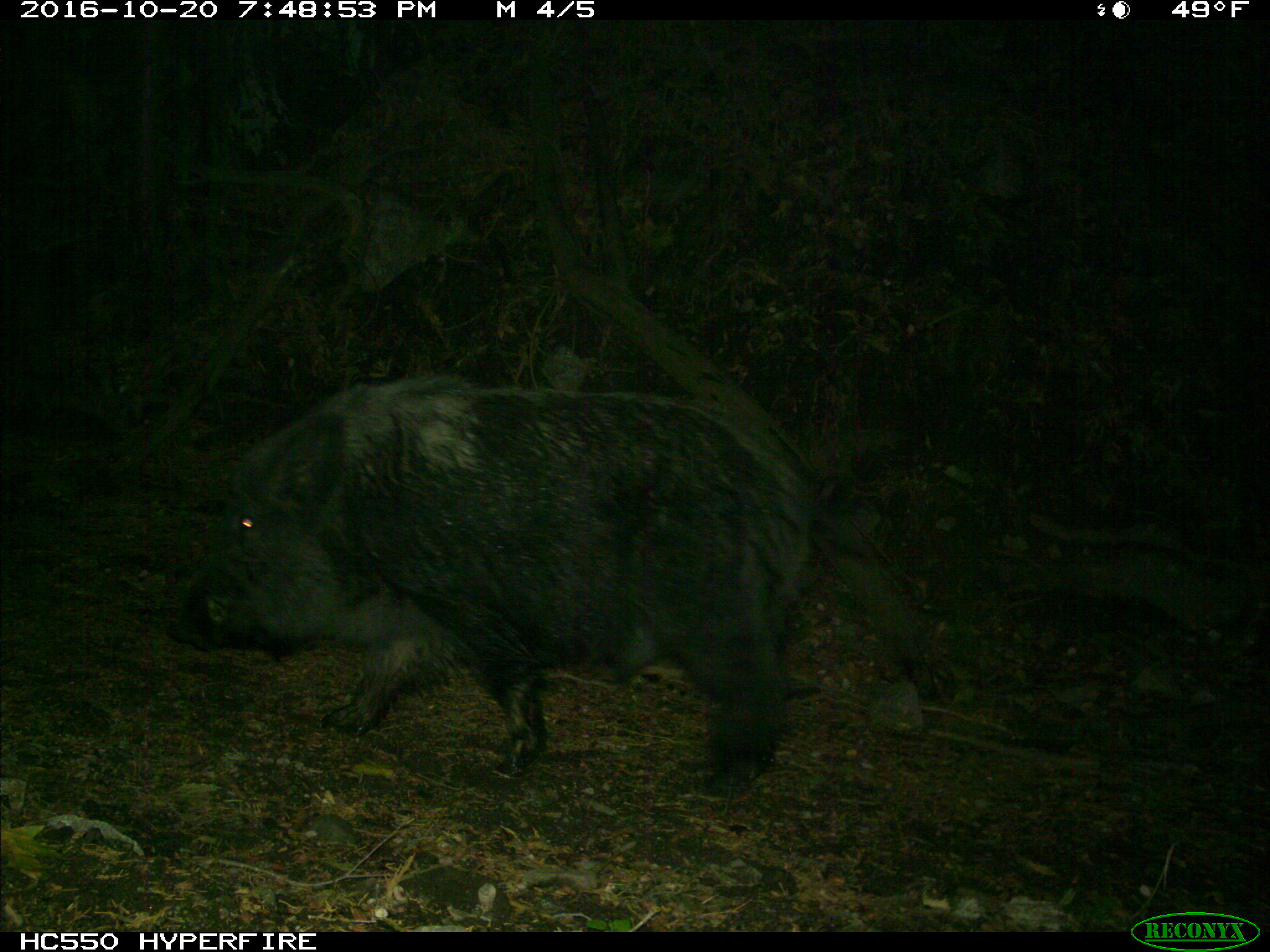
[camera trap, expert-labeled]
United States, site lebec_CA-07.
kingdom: Animalia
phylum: Chordata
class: Mammalia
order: Artiodactyla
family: Suidae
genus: Sus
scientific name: Sus scrofa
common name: wild boar